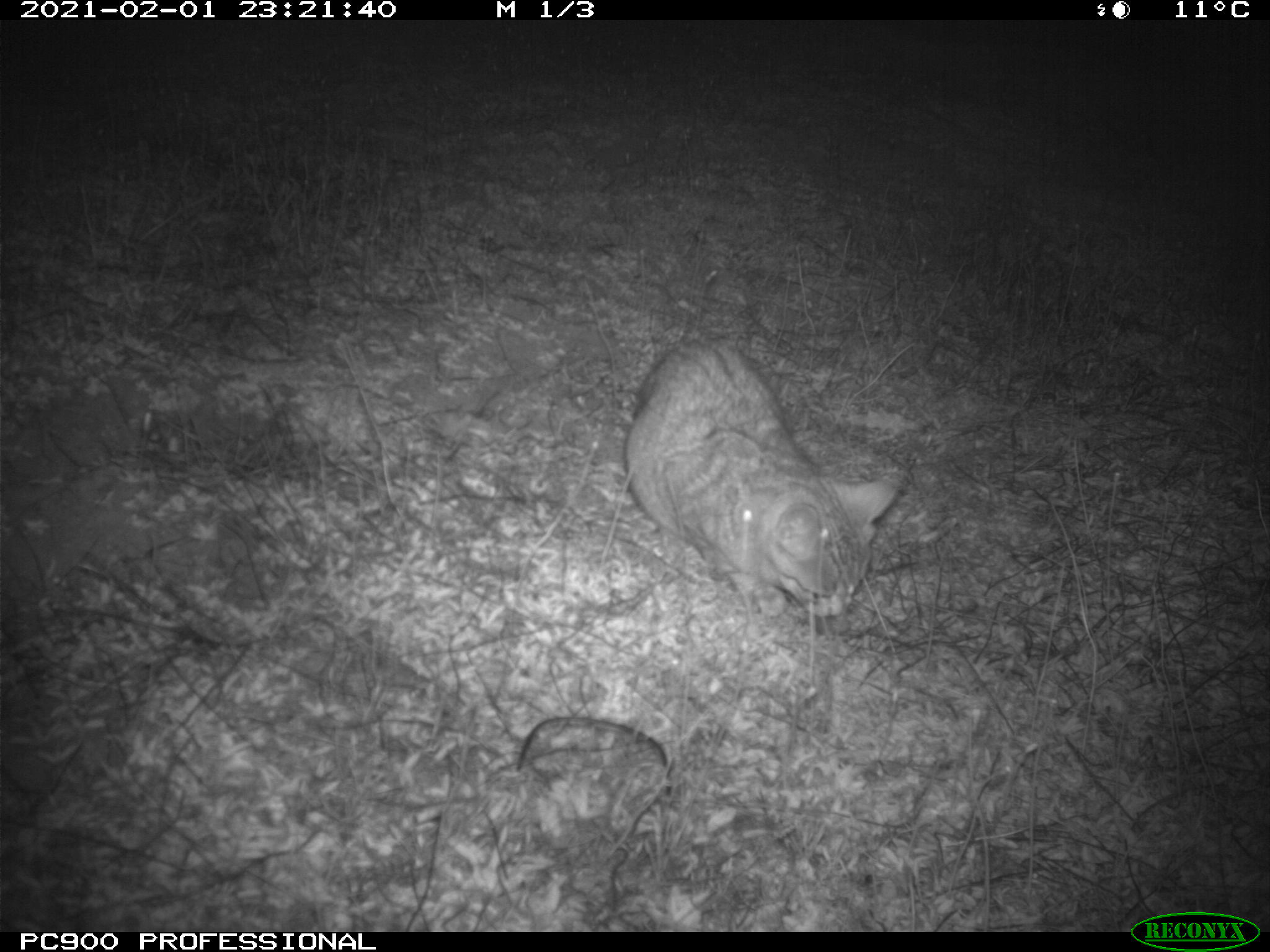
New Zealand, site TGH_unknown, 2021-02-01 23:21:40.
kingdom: Animalia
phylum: Chordata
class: Mammalia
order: Carnivora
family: Felidae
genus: Felis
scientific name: Felis catus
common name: domestic cat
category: cat